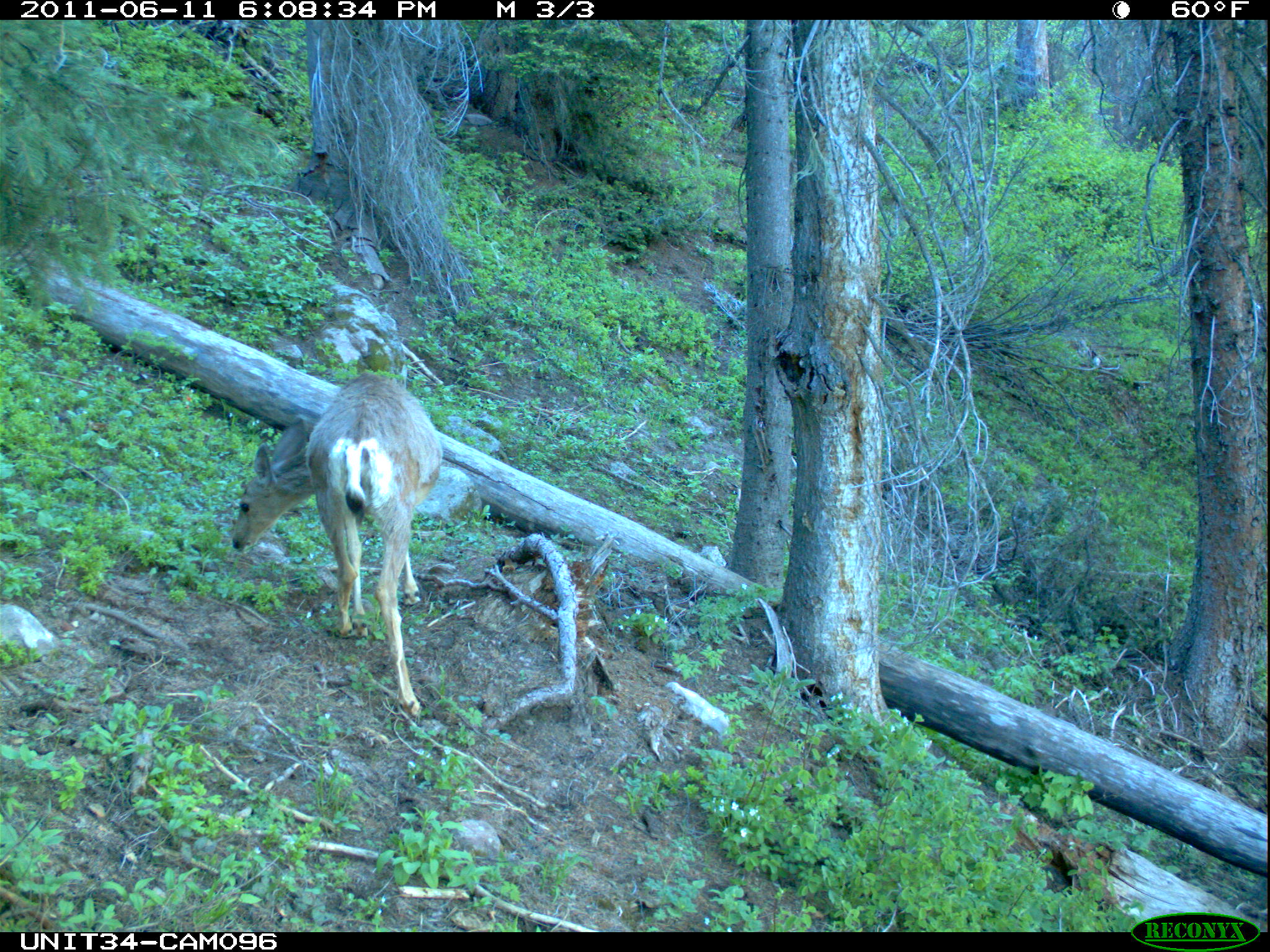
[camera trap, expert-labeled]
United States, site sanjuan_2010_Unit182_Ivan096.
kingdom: Animalia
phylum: Chordata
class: Mammalia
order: Artiodactyla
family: Cervidae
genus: Odocoileus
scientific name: Odocoileus hemionus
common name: mule deer